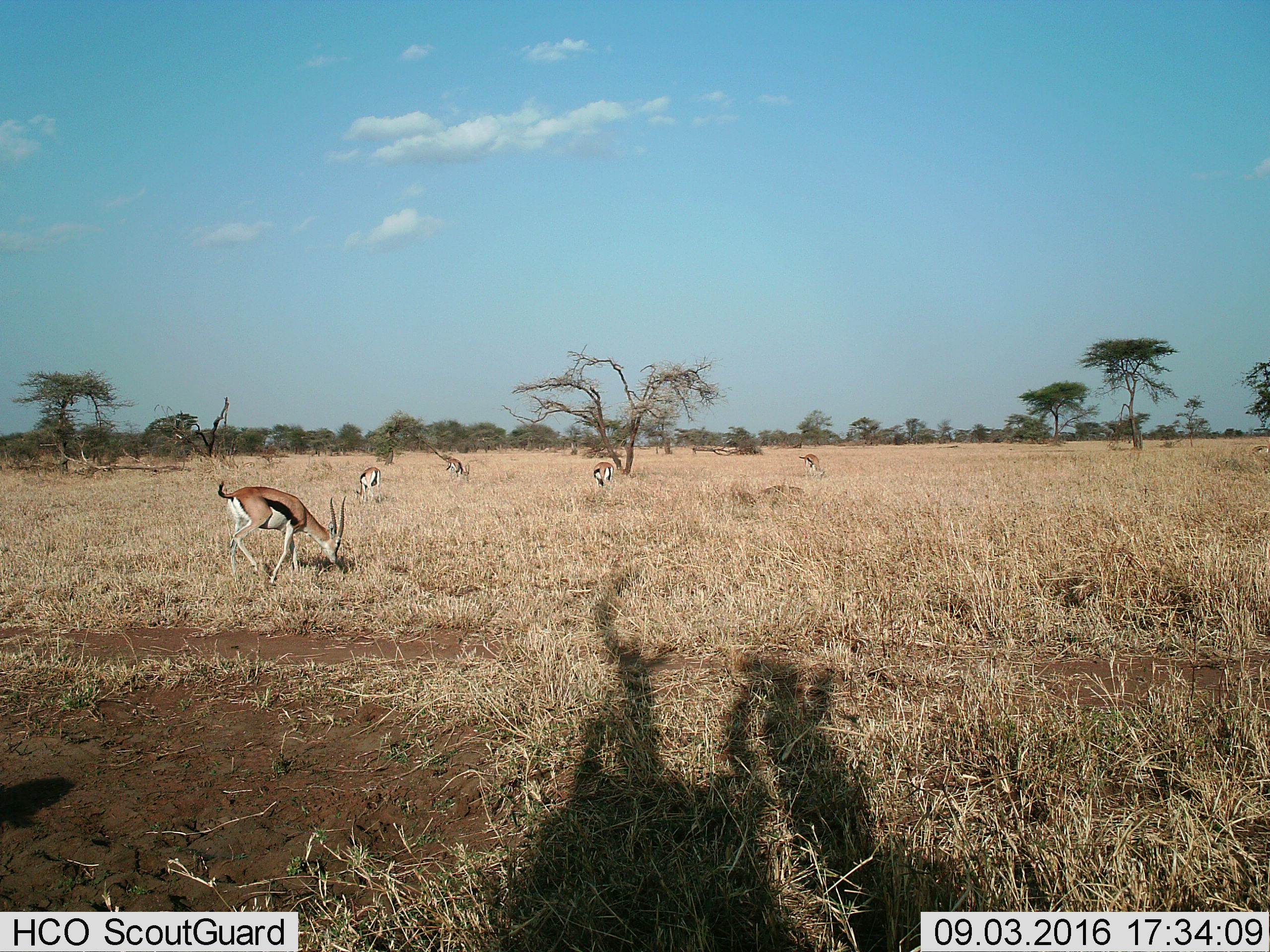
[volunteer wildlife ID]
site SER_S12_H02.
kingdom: Animalia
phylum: Chordata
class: Mammalia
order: Artiodactyla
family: Bovidae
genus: Eudorcas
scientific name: Eudorcas thomsonii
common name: thomson's gazelle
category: gazellethomsons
Gazellethomsons (thomson's gazelle) (Eudorcas thomsonii), count 5. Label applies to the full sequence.